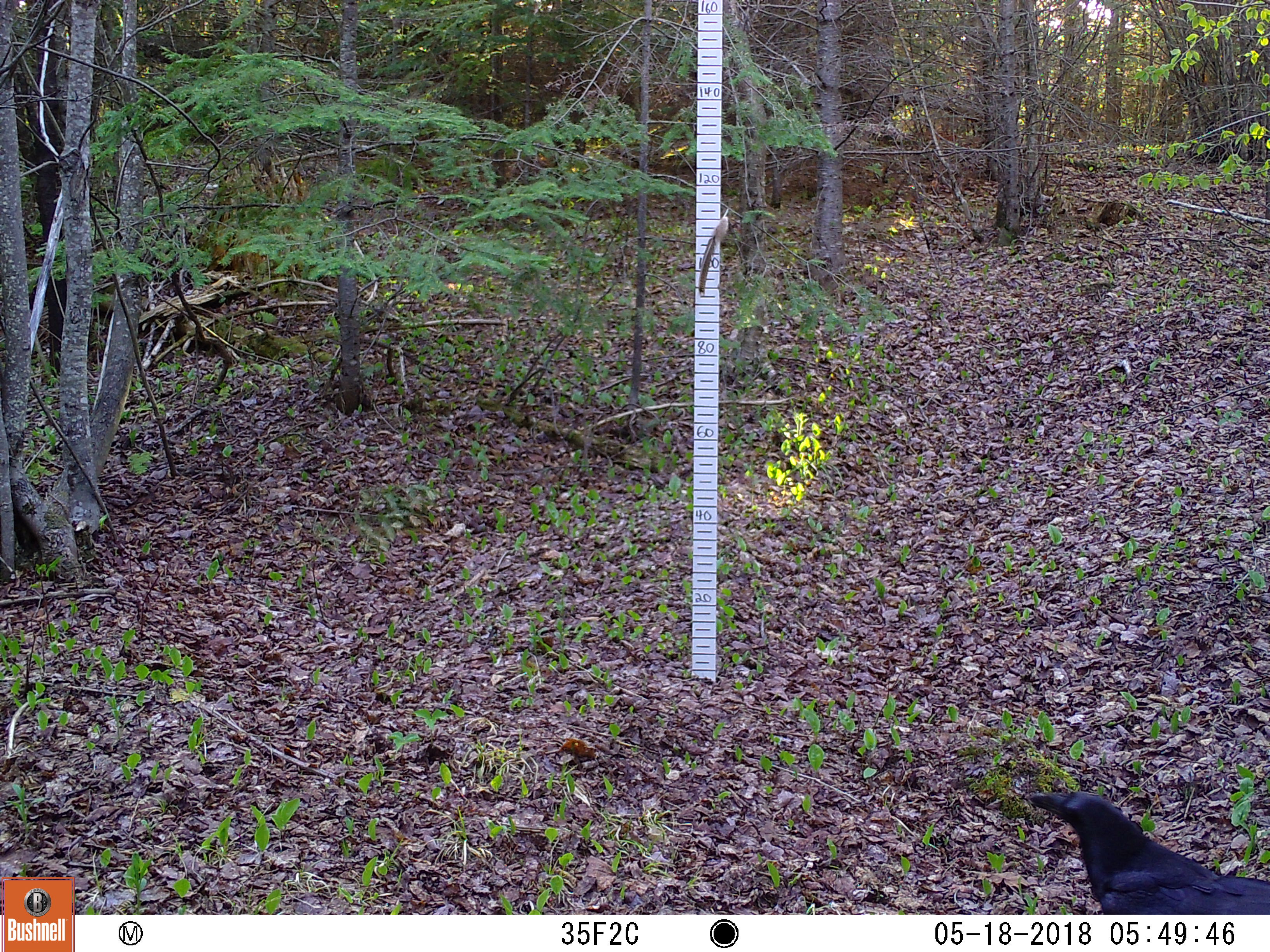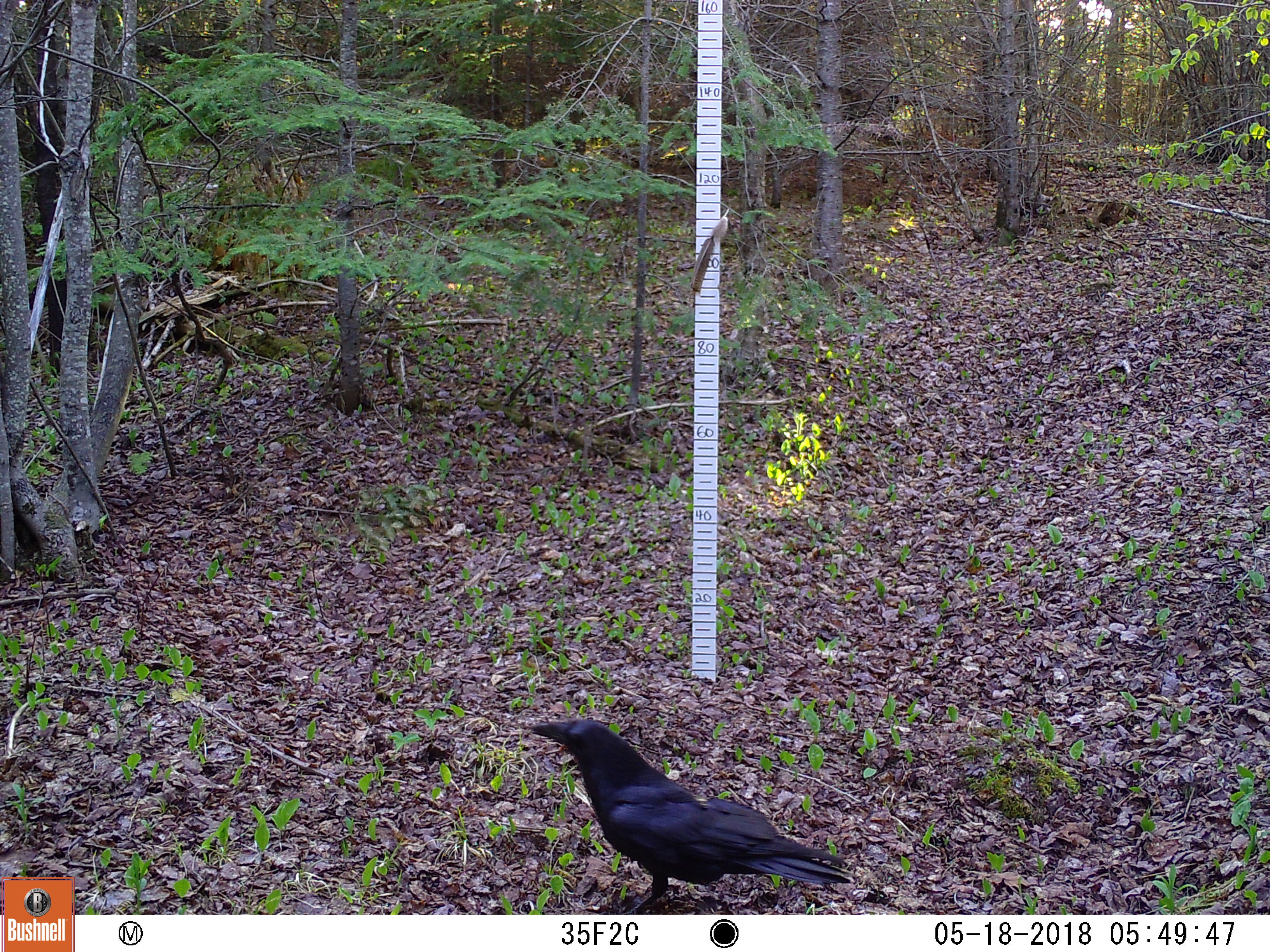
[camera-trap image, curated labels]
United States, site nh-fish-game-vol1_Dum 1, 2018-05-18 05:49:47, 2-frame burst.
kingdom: Animalia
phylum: Chordata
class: Aves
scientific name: Aves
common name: bird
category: bird sp.